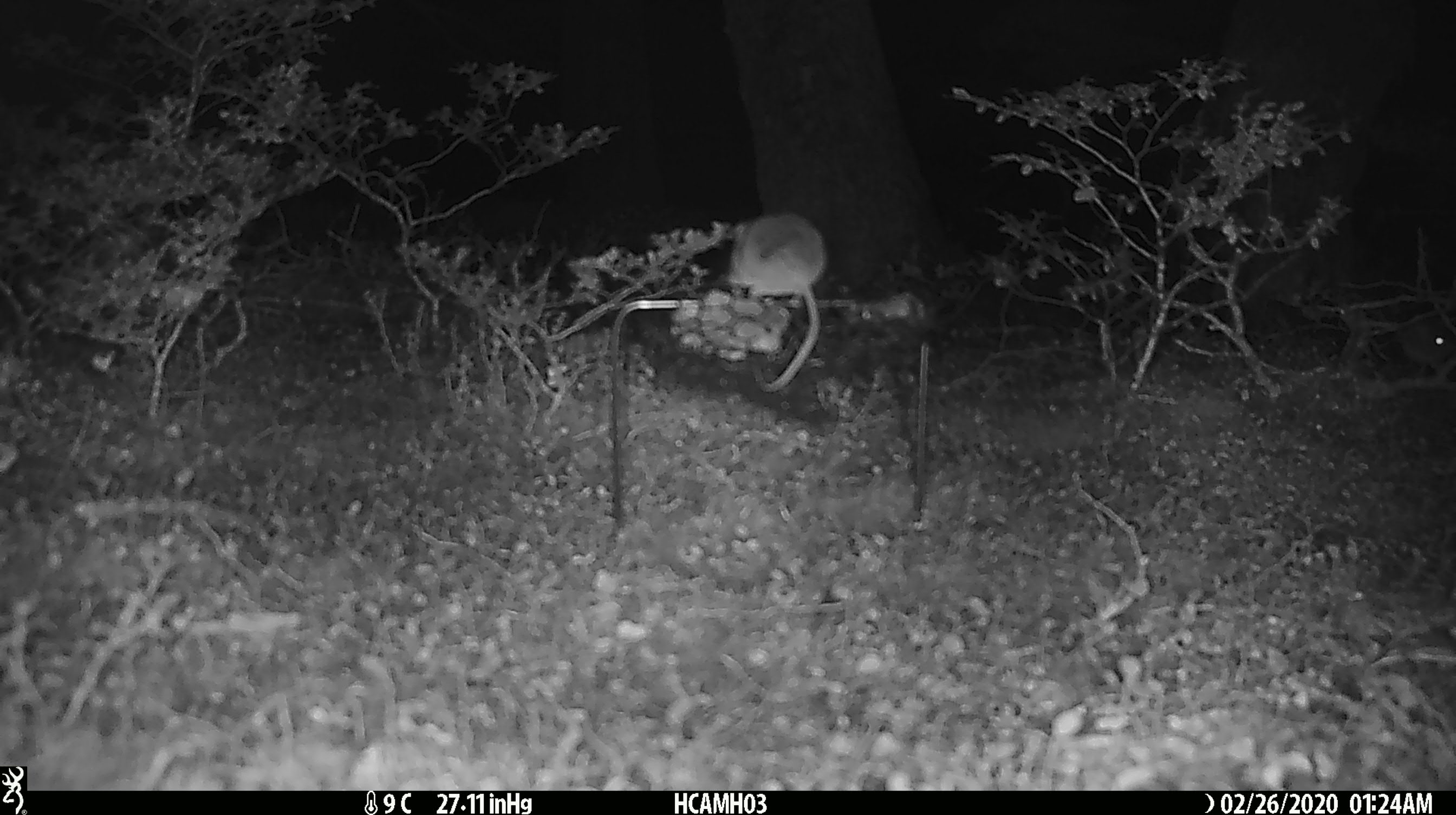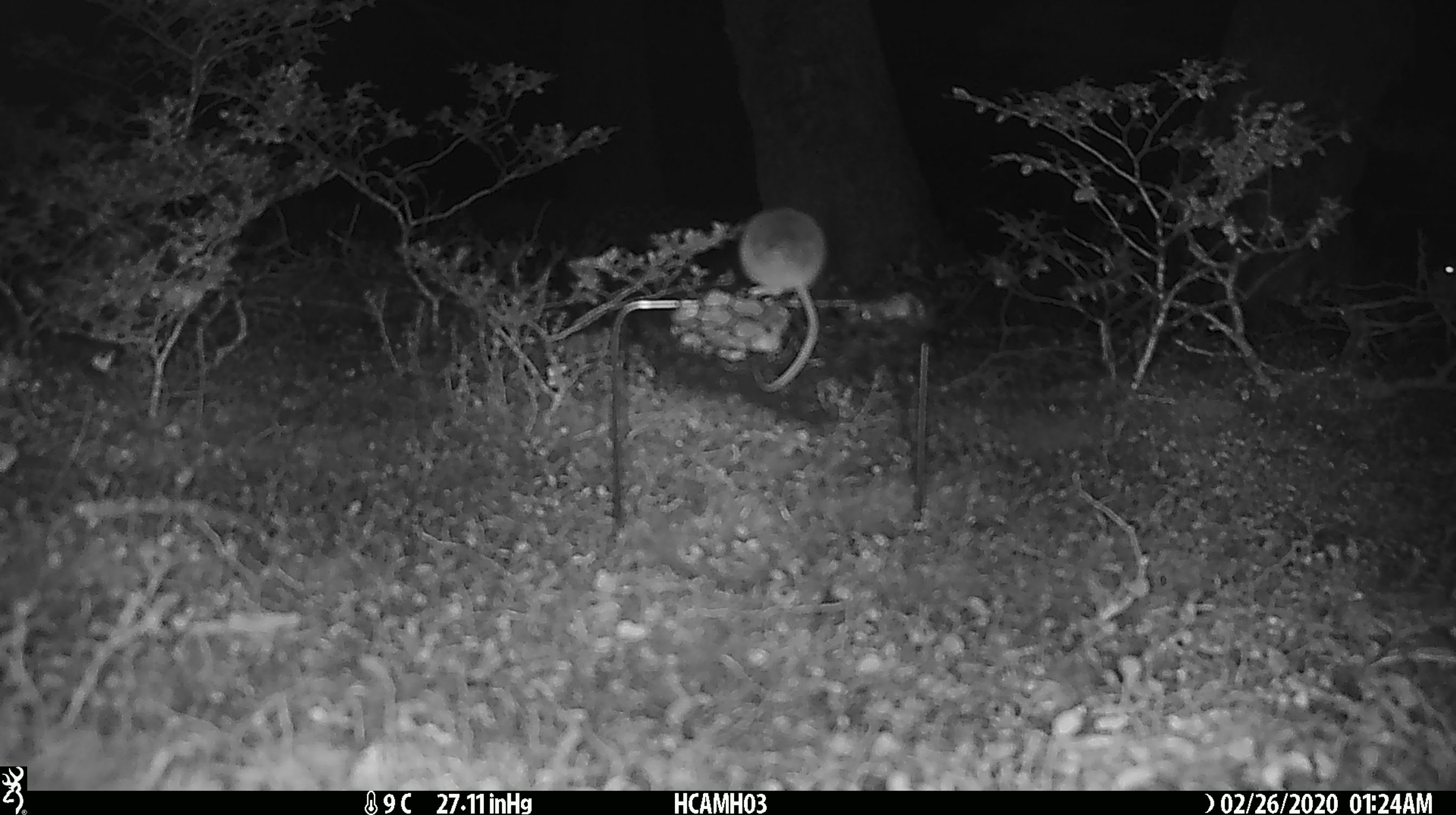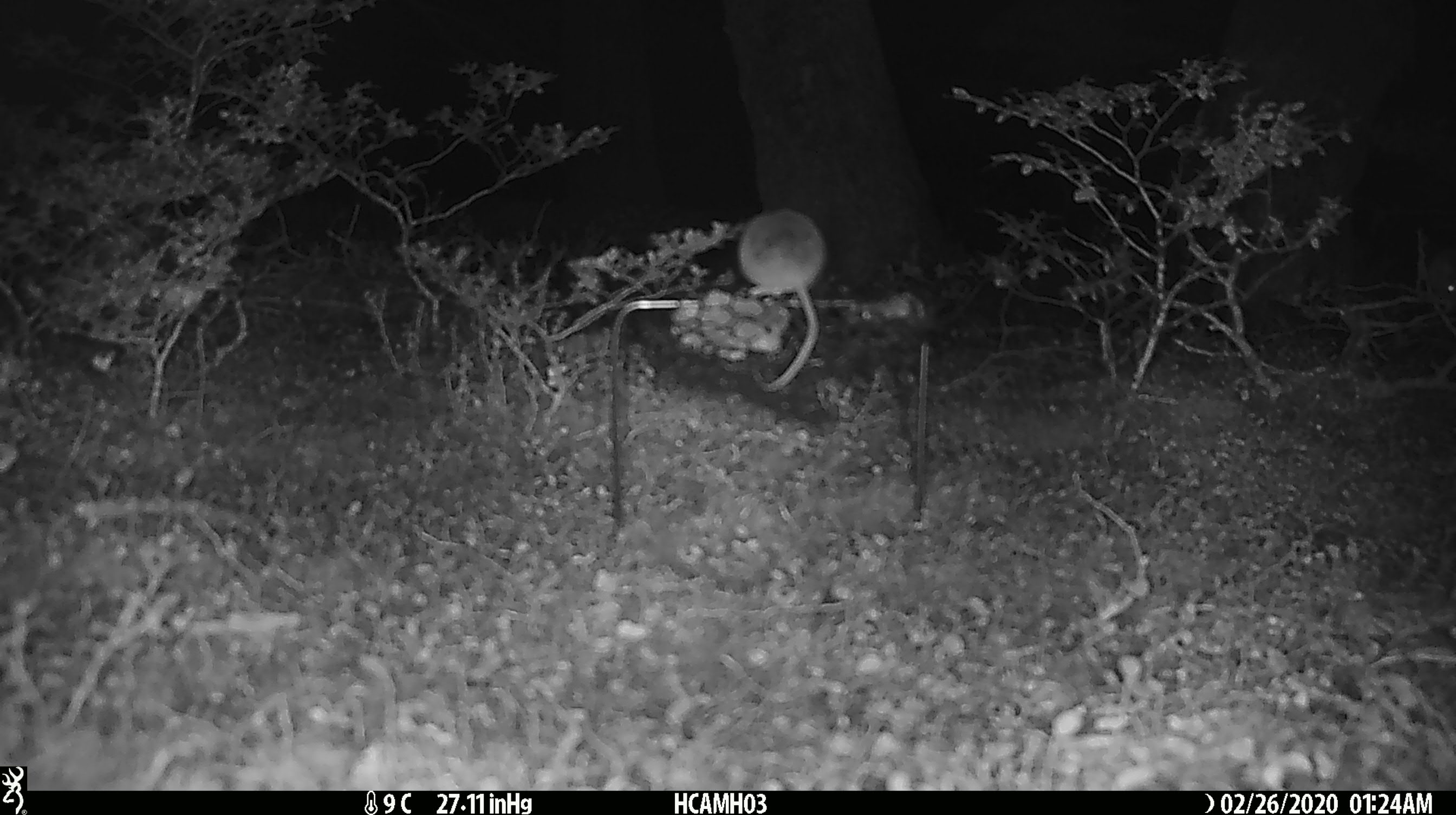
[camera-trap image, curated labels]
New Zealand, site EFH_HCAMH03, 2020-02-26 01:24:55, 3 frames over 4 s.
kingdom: Animalia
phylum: Chordata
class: Mammalia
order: Rodentia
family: Muridae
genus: Mus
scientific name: Mus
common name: mouse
Mouse (Mus).